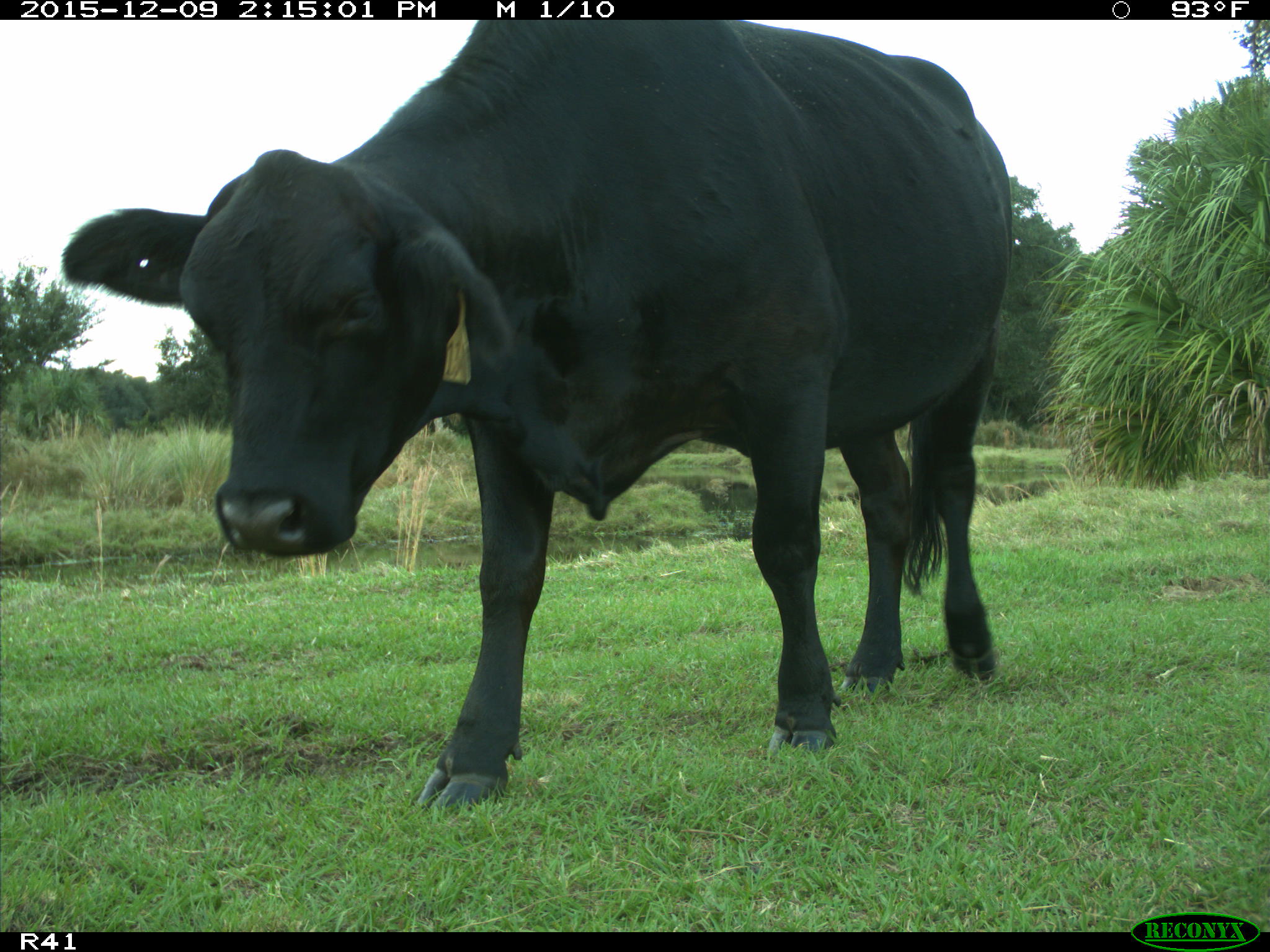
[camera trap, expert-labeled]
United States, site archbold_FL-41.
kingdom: Animalia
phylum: Chordata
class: Mammalia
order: Artiodactyla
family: Bovidae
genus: Bos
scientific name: Bos taurus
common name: domestic cow